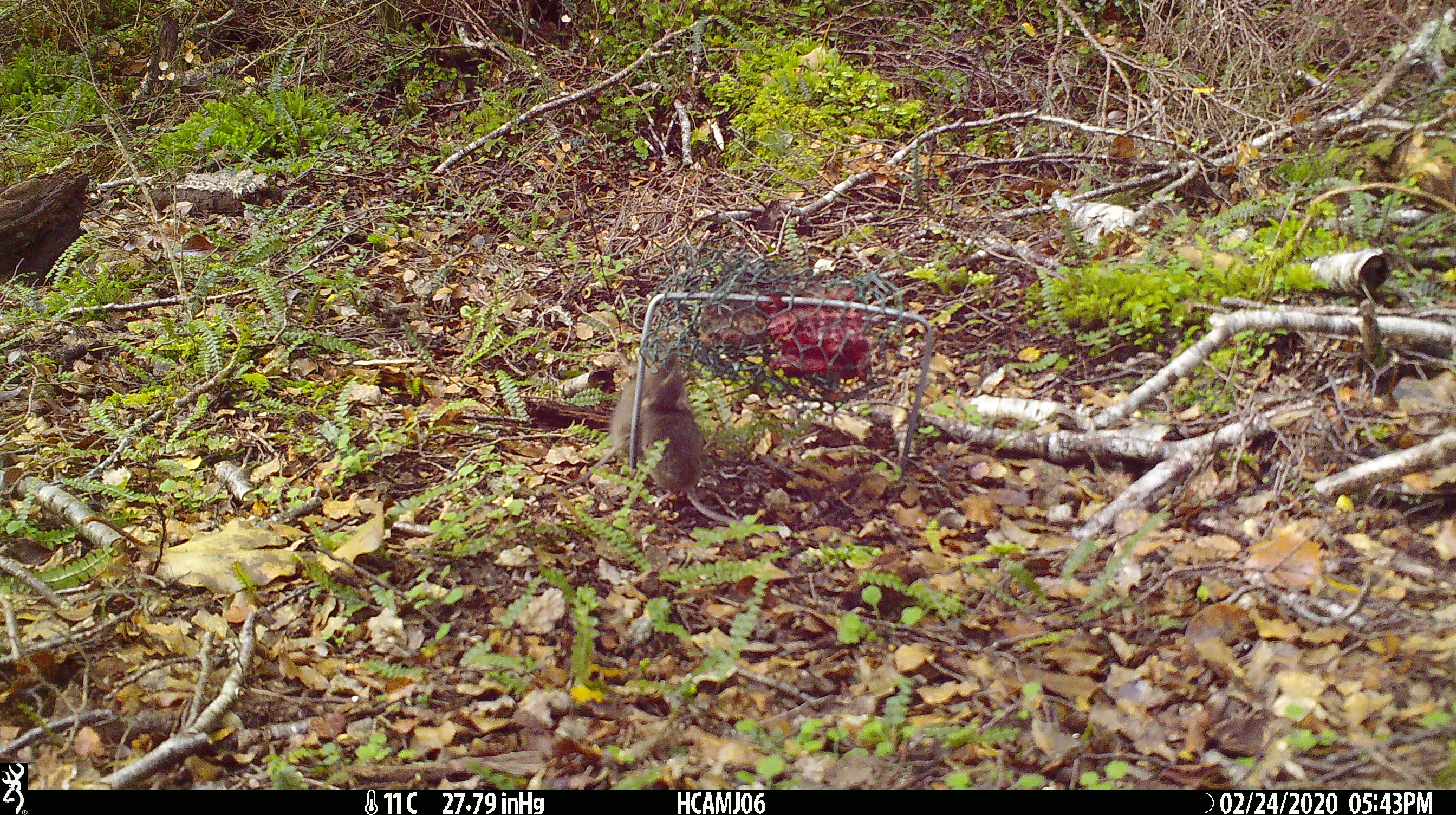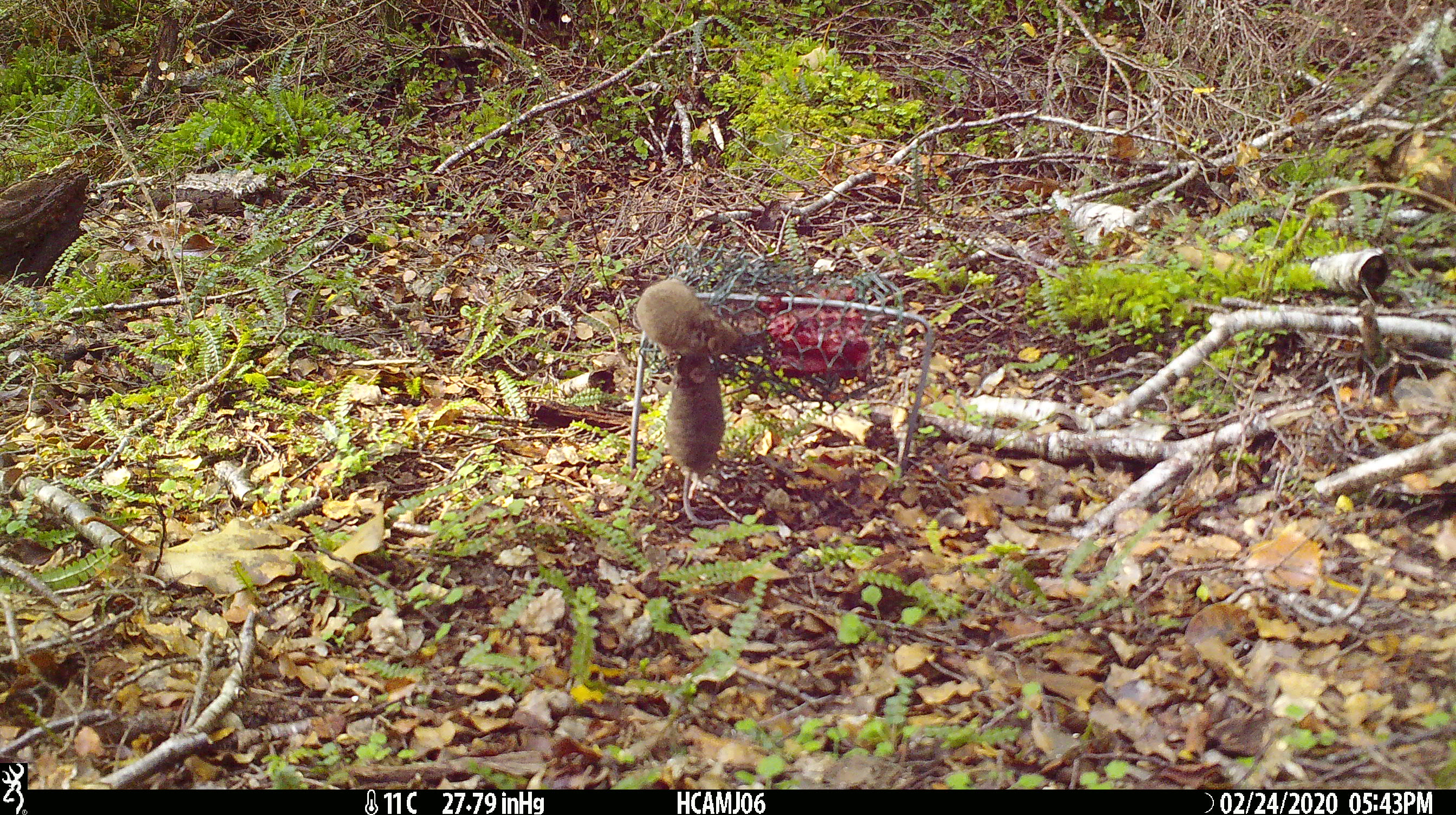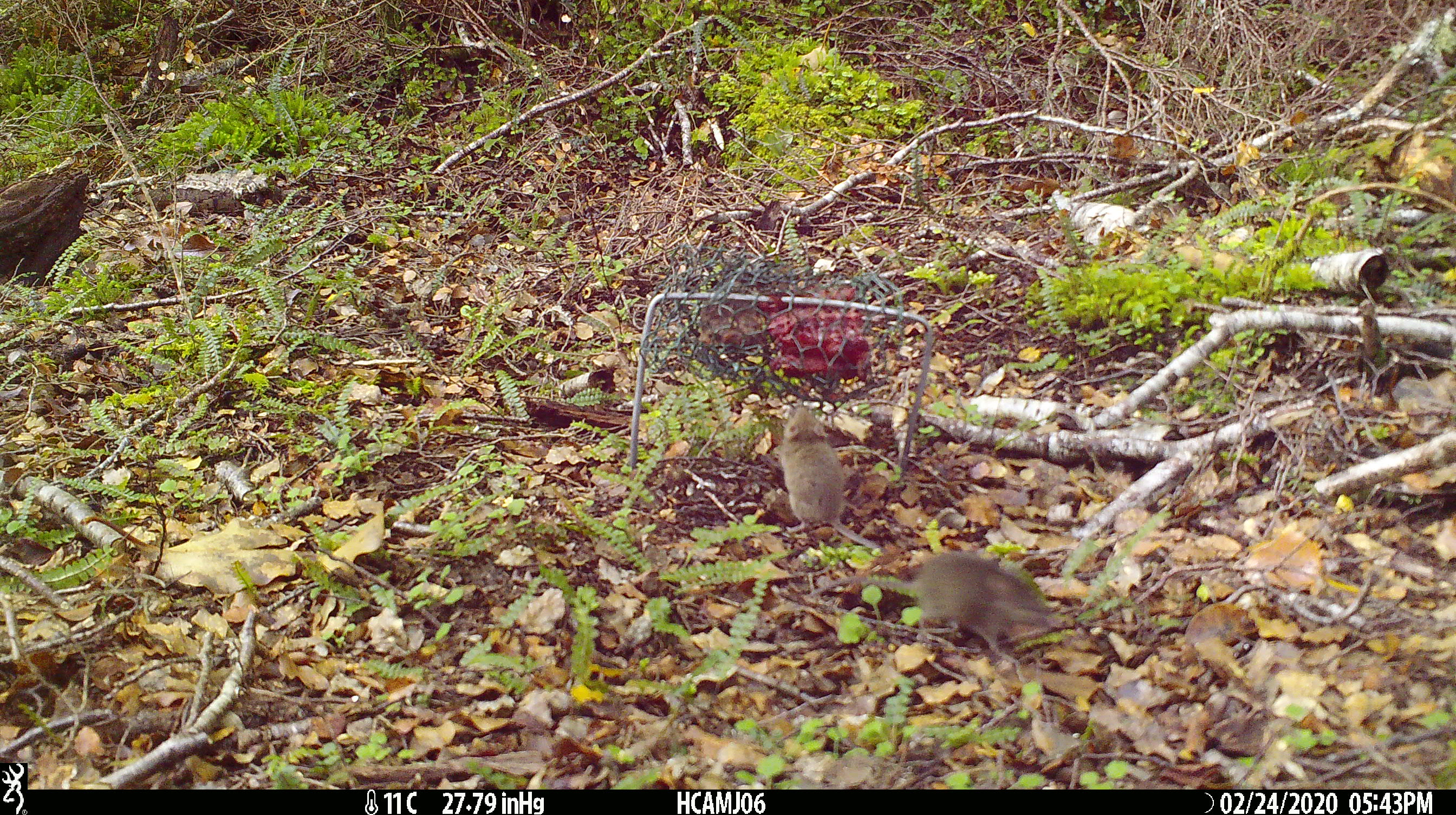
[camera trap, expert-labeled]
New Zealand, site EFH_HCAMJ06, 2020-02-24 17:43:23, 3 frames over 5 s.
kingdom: Animalia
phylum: Chordata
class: Mammalia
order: Rodentia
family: Muridae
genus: Mus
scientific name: Mus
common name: mouse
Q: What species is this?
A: Mouse (Mus).